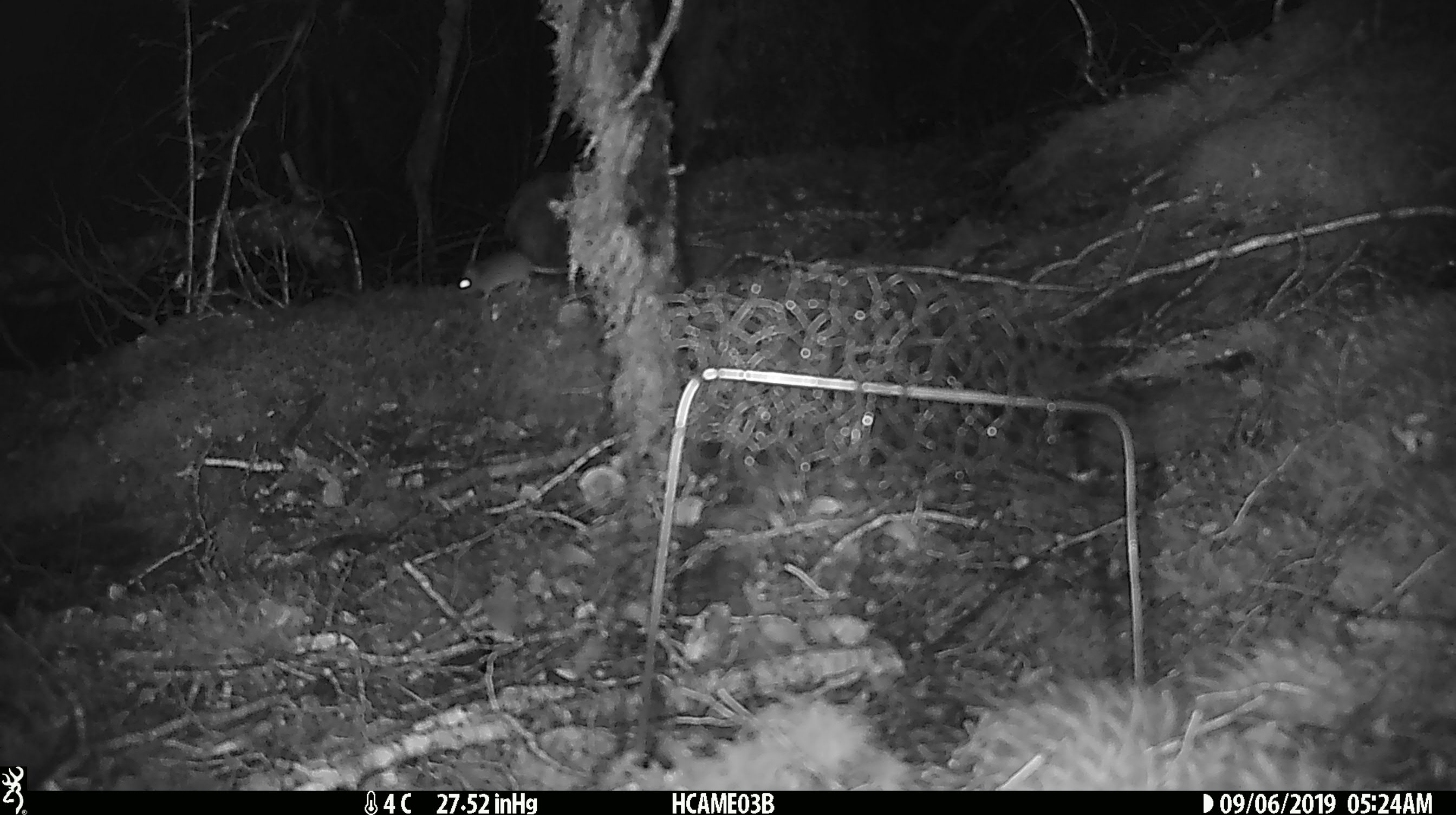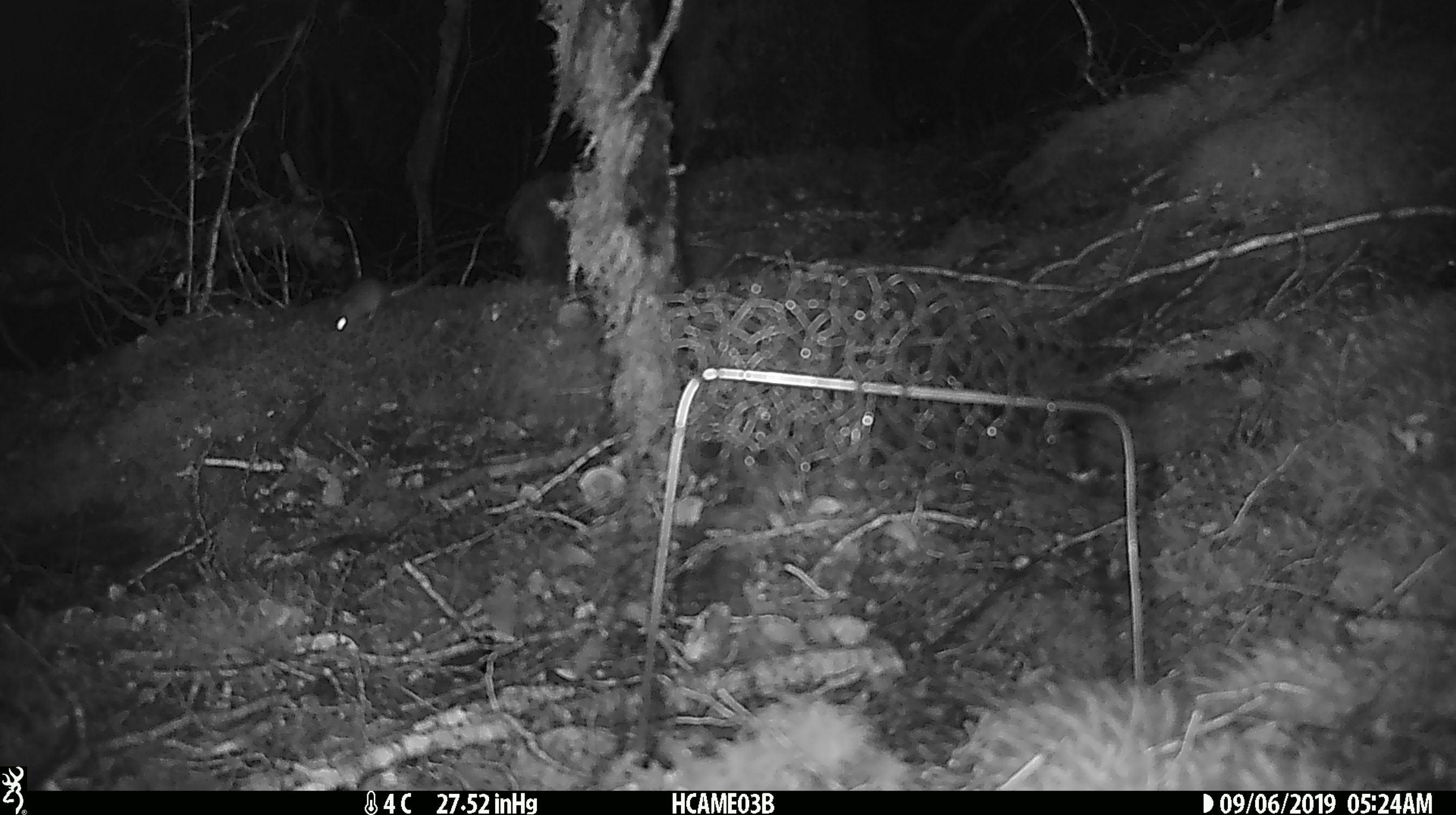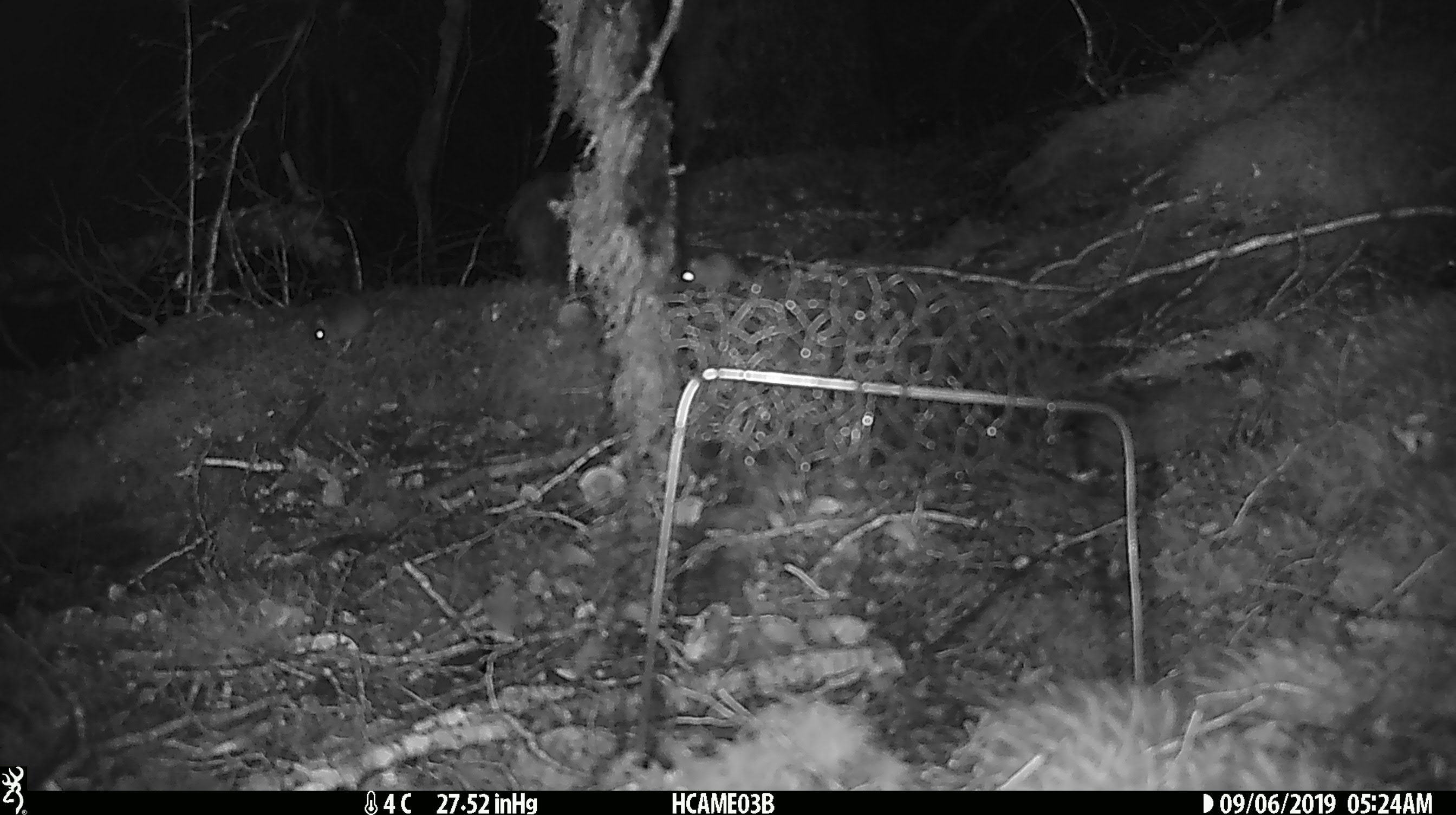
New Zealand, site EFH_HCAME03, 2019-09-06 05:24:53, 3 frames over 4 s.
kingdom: Animalia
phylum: Chordata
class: Mammalia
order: Rodentia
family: Muridae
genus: Mus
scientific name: Mus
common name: mouse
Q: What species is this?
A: Mouse (Mus).